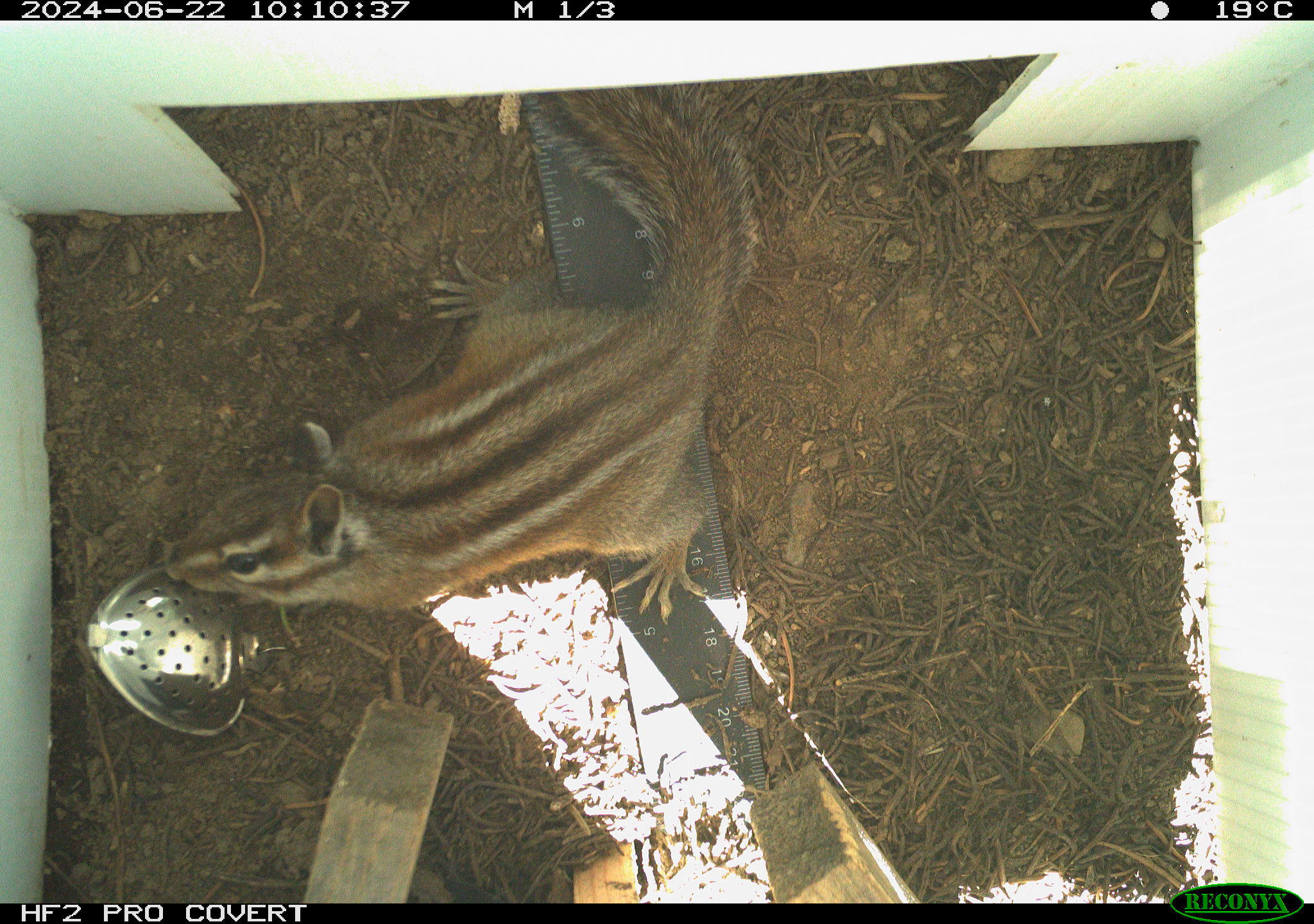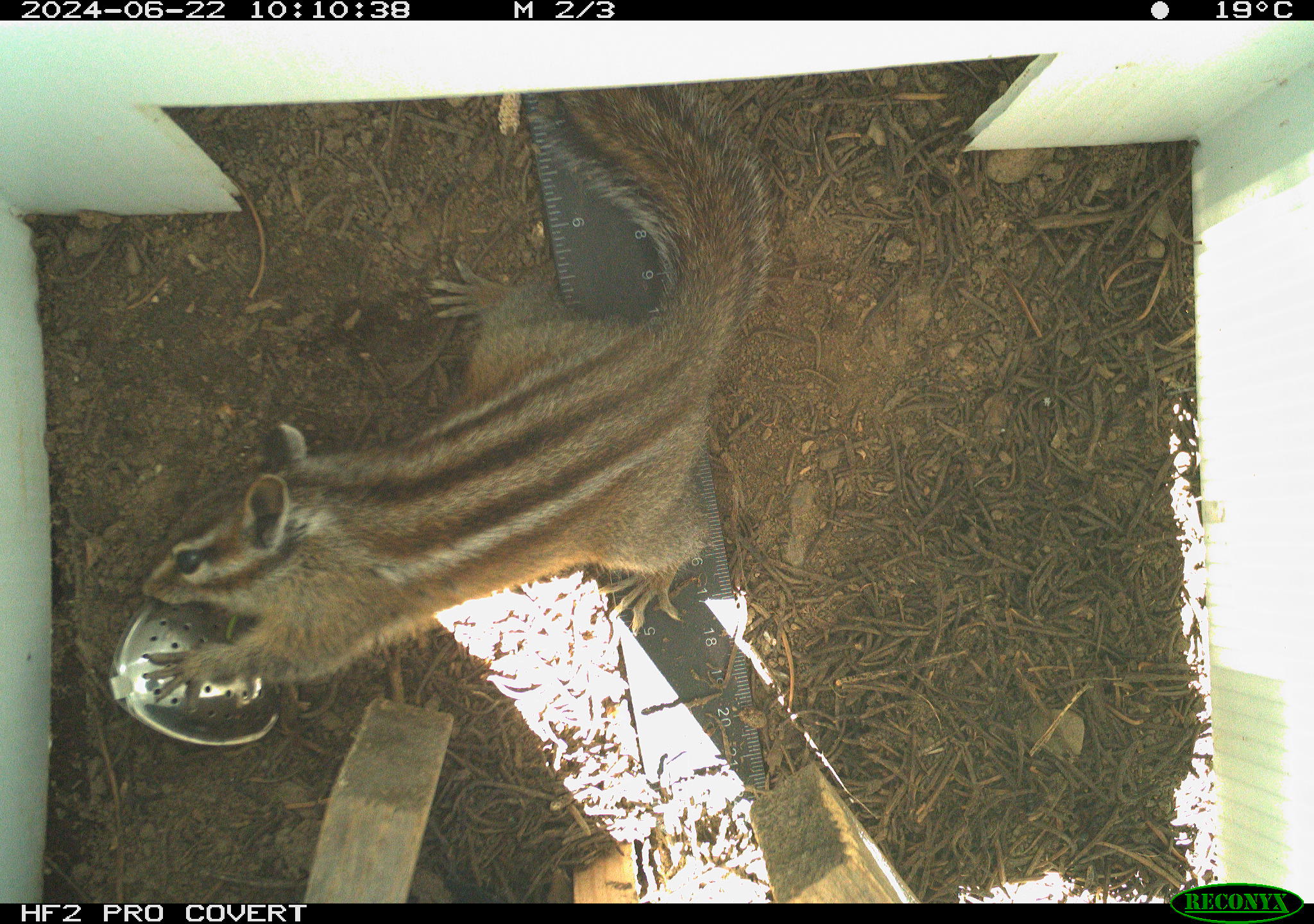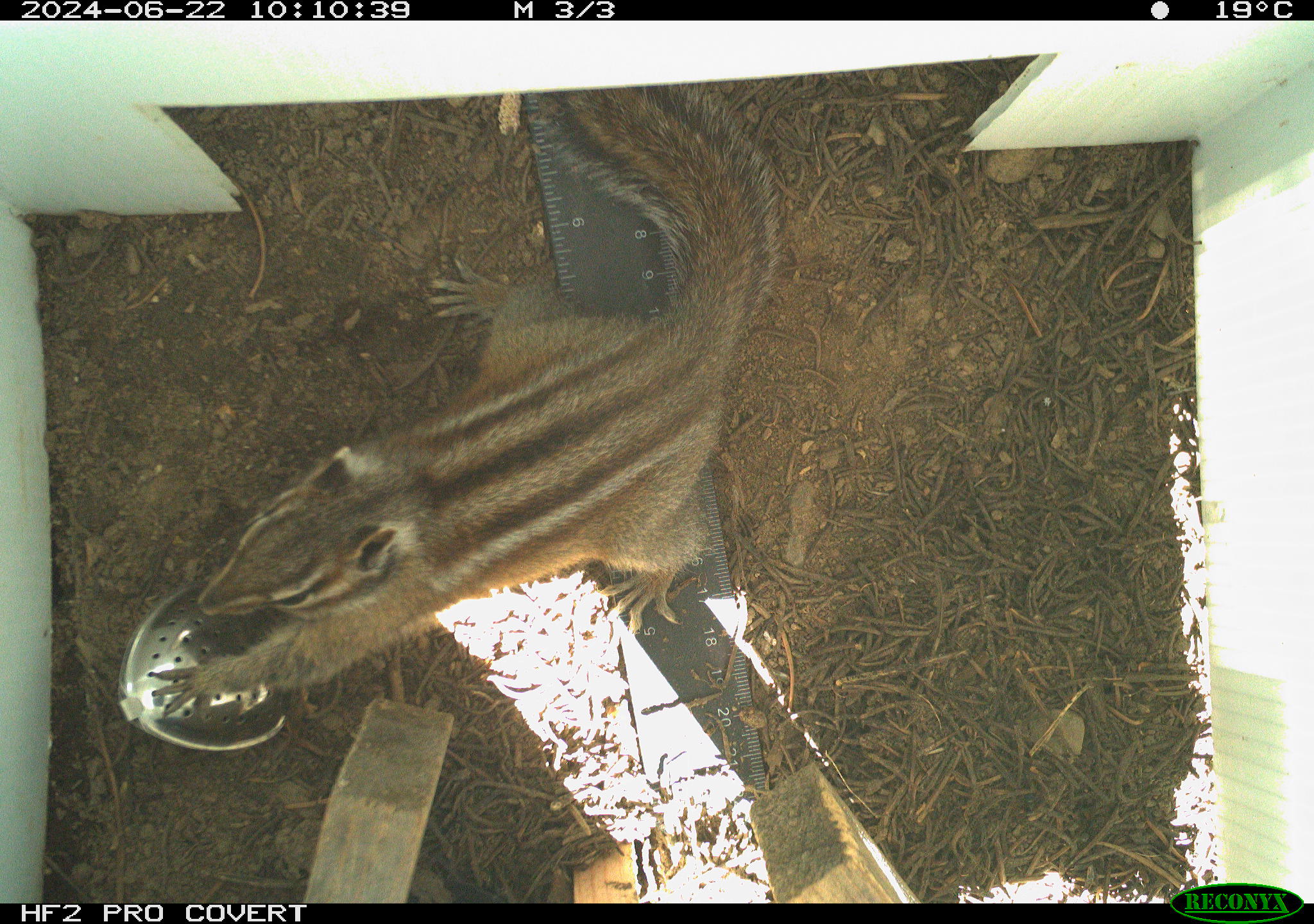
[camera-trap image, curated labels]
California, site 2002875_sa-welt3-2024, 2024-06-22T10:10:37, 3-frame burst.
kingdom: Animalia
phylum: Chordata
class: Mammalia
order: Rodentia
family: Sciuridae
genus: Neotamias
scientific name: Neotamias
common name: western chipmunks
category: neotamias species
Neotamias species (western chipmunks) (Neotamias).